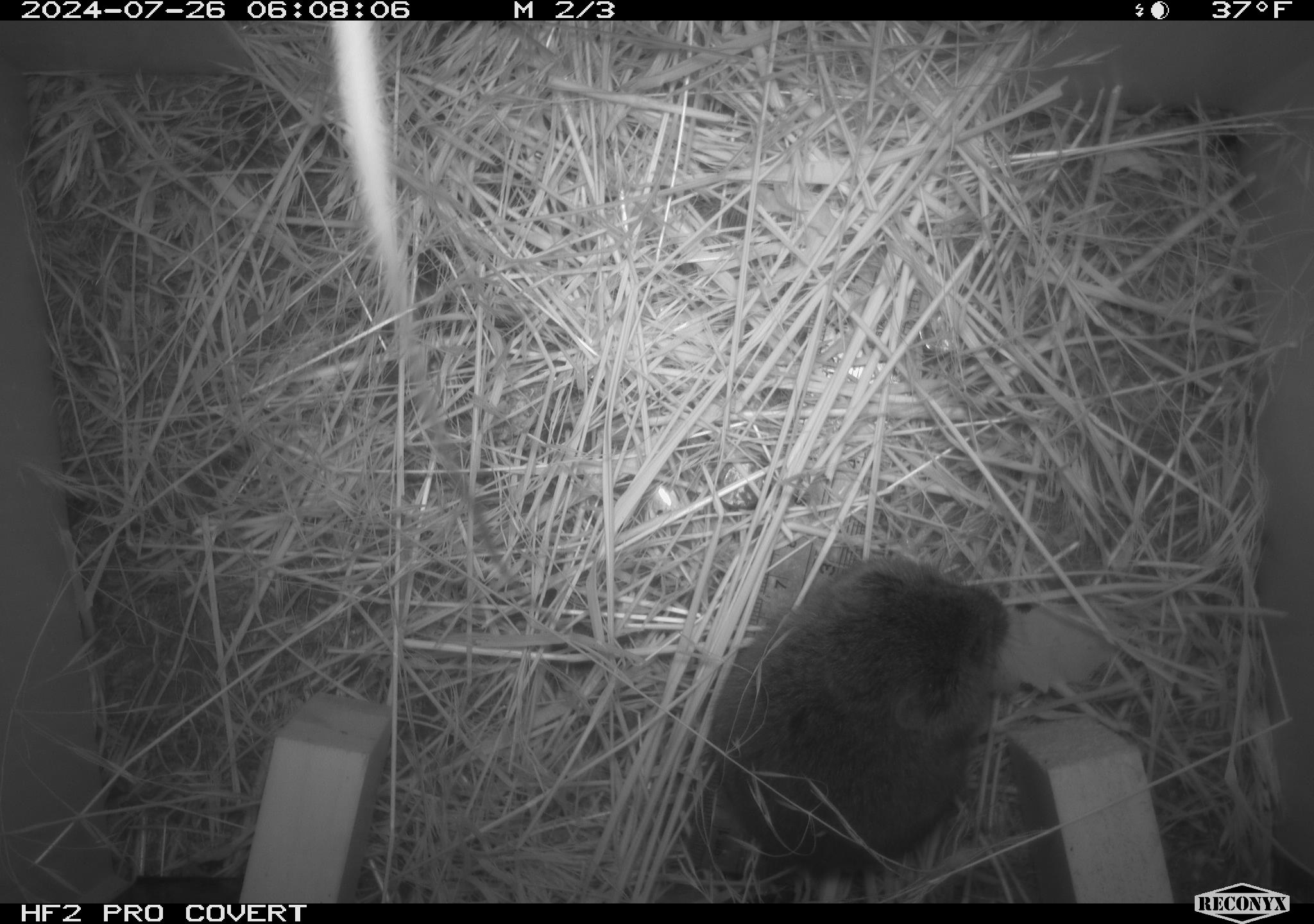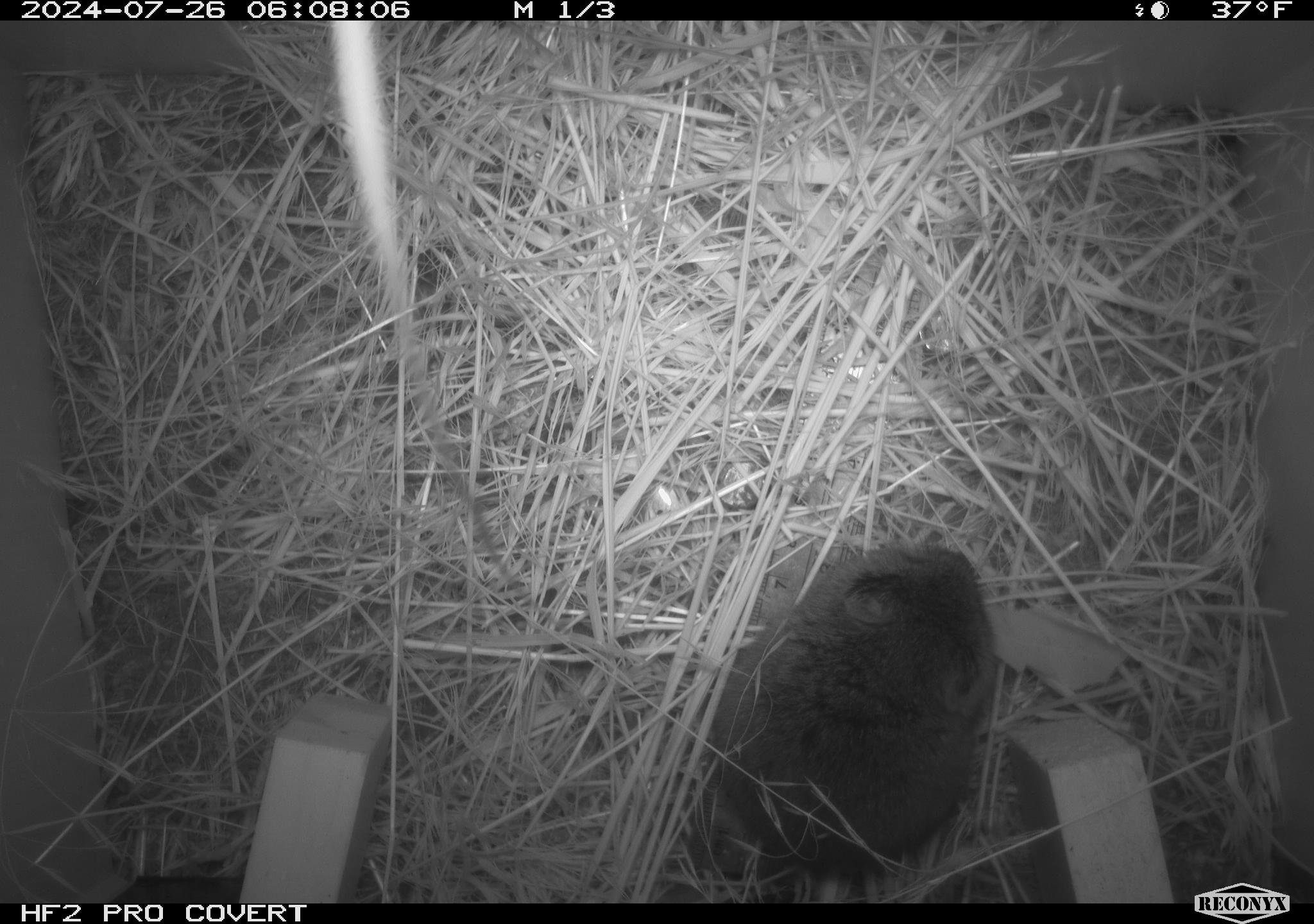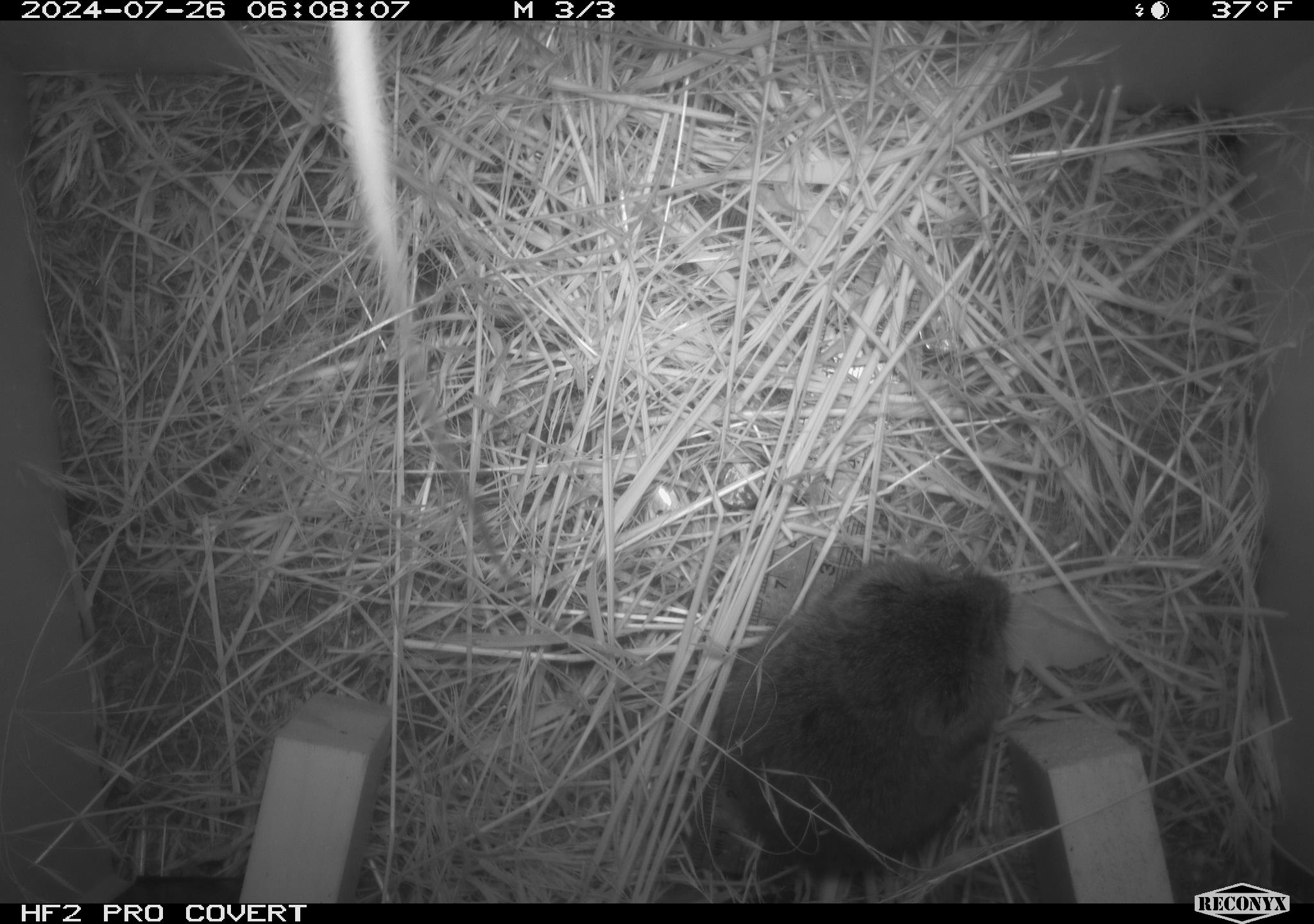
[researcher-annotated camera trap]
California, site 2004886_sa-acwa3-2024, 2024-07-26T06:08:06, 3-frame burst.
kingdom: Animalia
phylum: Chordata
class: Mammalia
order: Rodentia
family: Cricetidae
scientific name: Arvicolinae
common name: voles, lemmings, and muskrats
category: arvicolinae subfamily